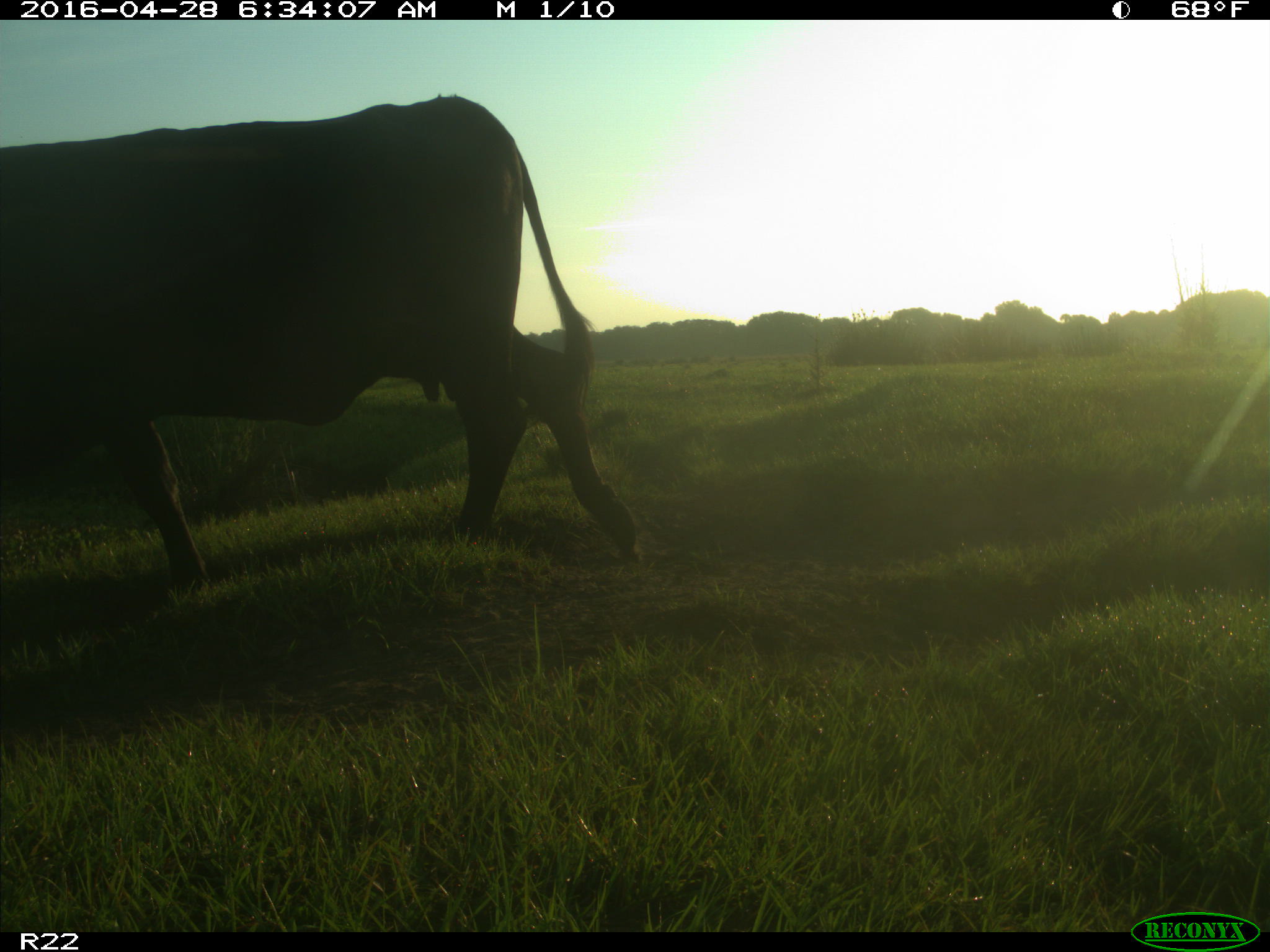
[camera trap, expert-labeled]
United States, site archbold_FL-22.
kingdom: Animalia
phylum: Chordata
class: Mammalia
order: Artiodactyla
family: Bovidae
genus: Bos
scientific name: Bos taurus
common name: domestic cow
Bos taurus (domestic cow).